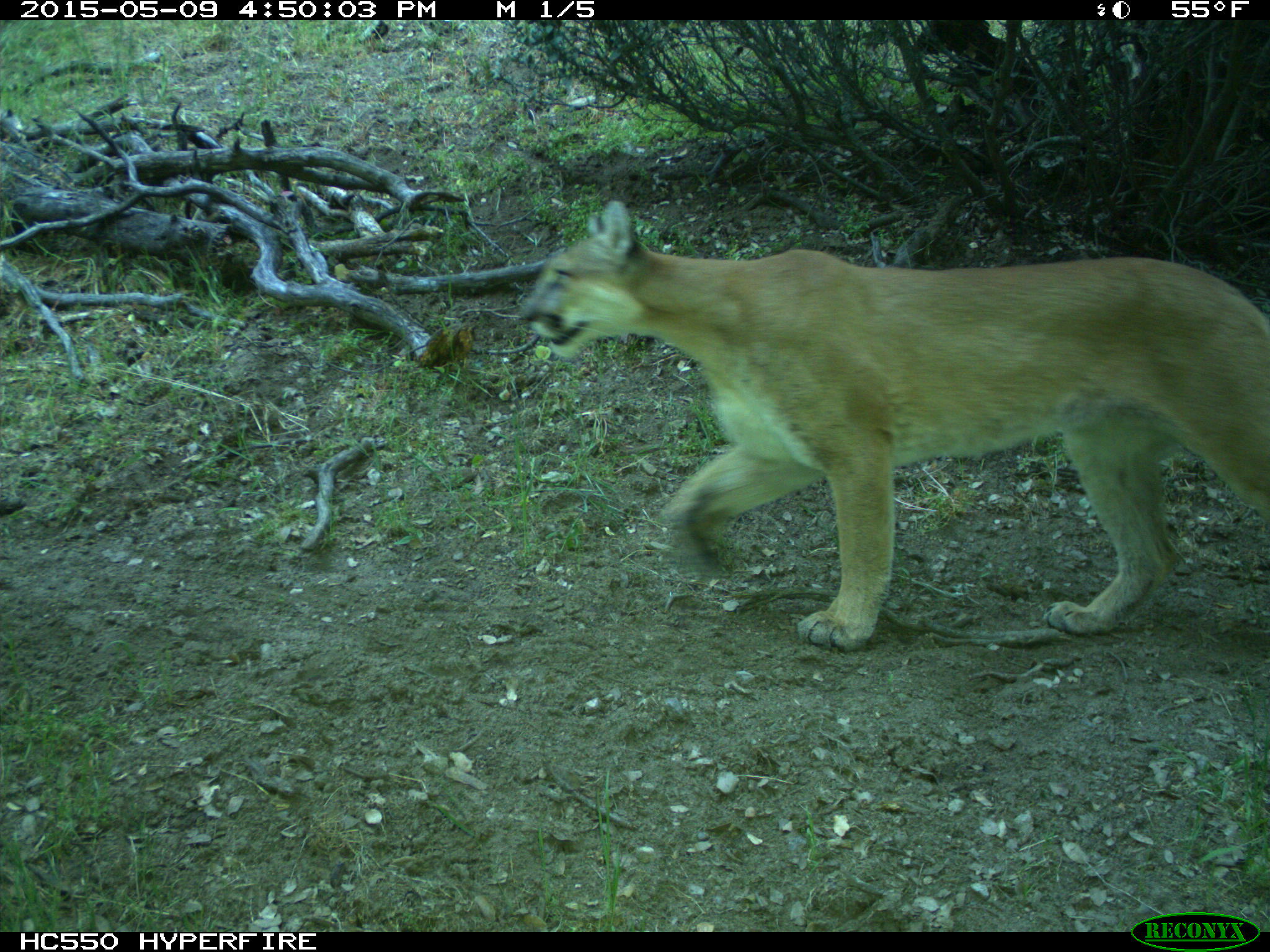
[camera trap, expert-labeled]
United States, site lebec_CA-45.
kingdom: Animalia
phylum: Chordata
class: Mammalia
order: Carnivora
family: Felidae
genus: Puma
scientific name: Puma concolor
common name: mountain lion